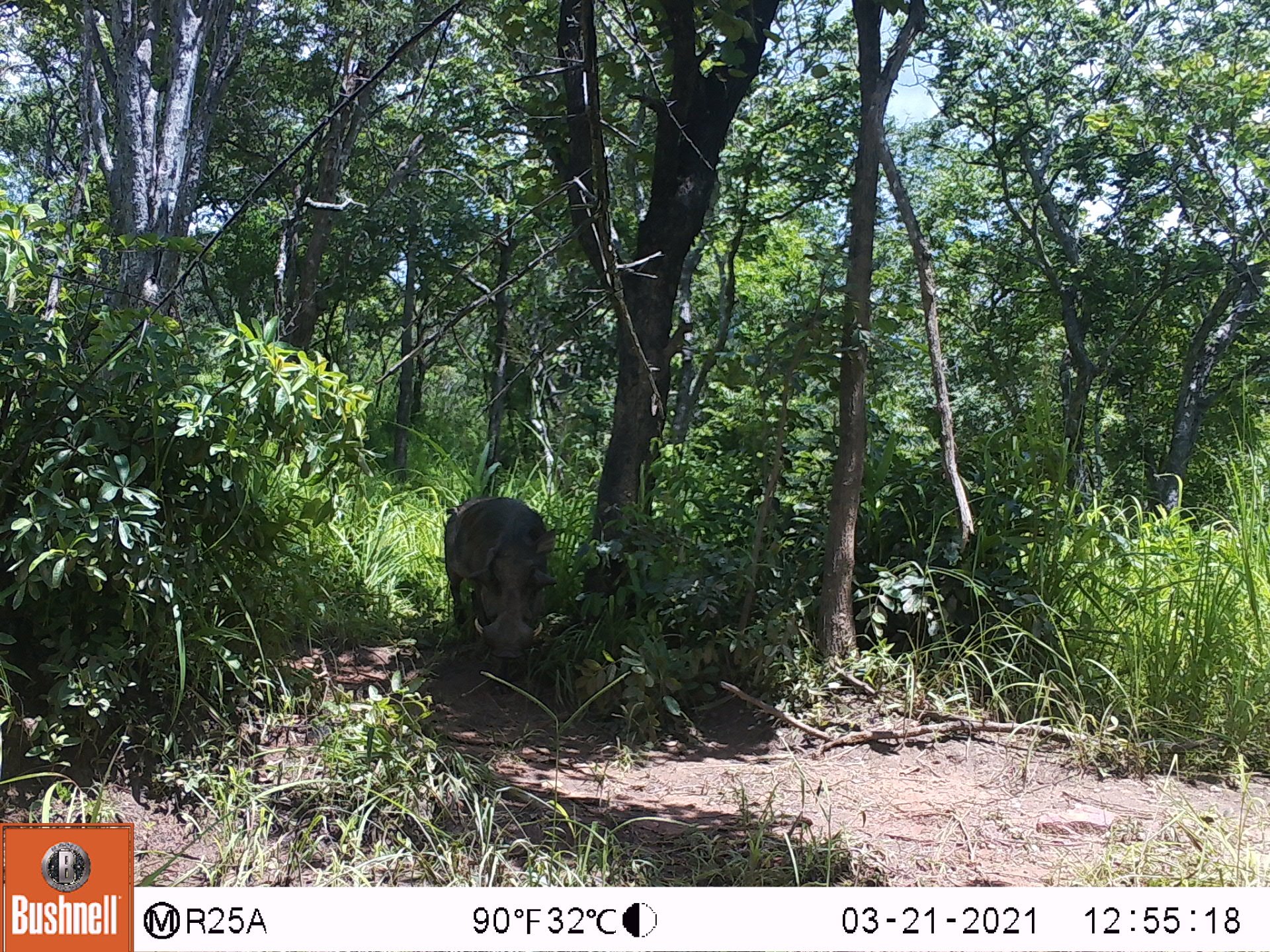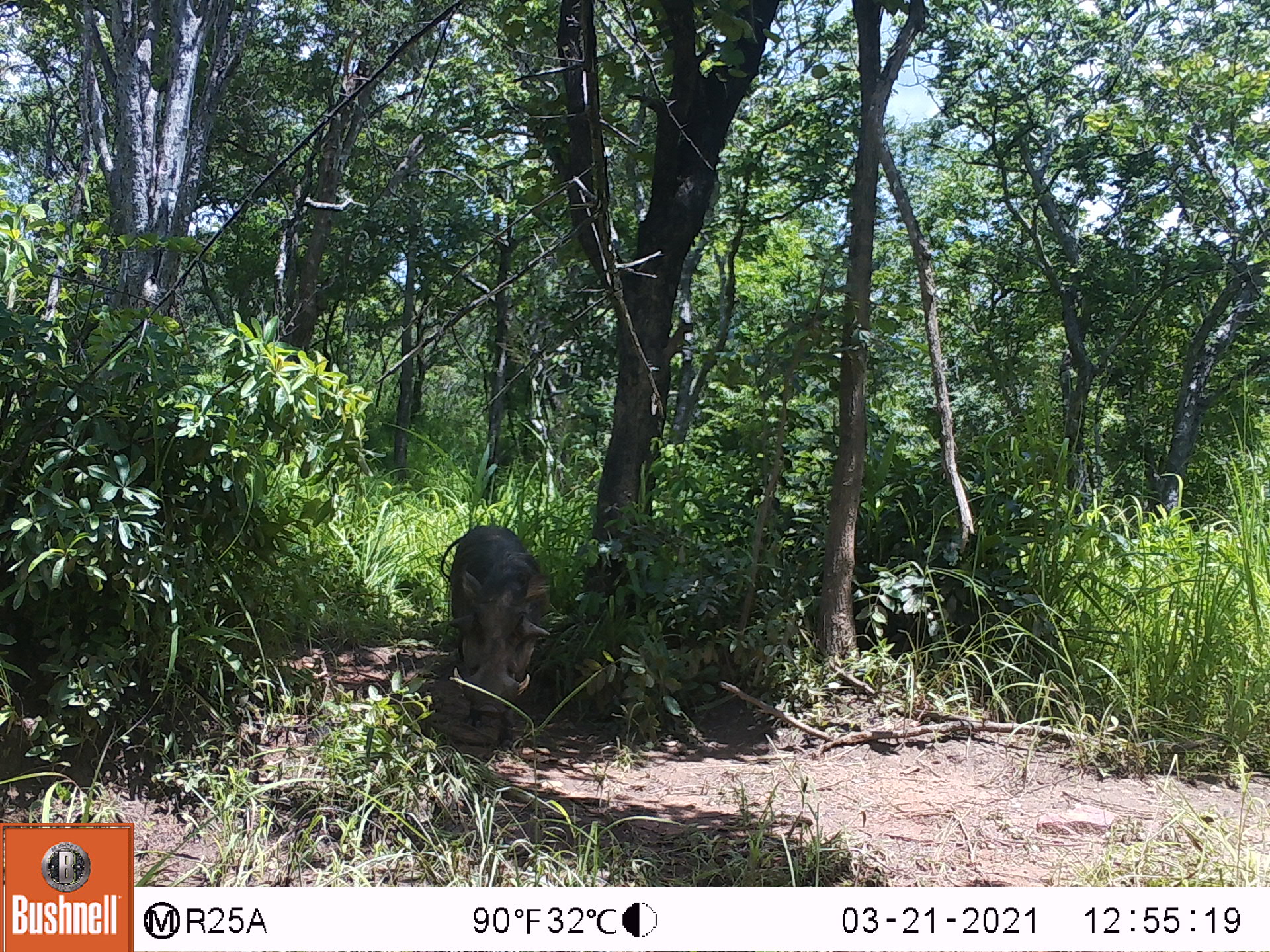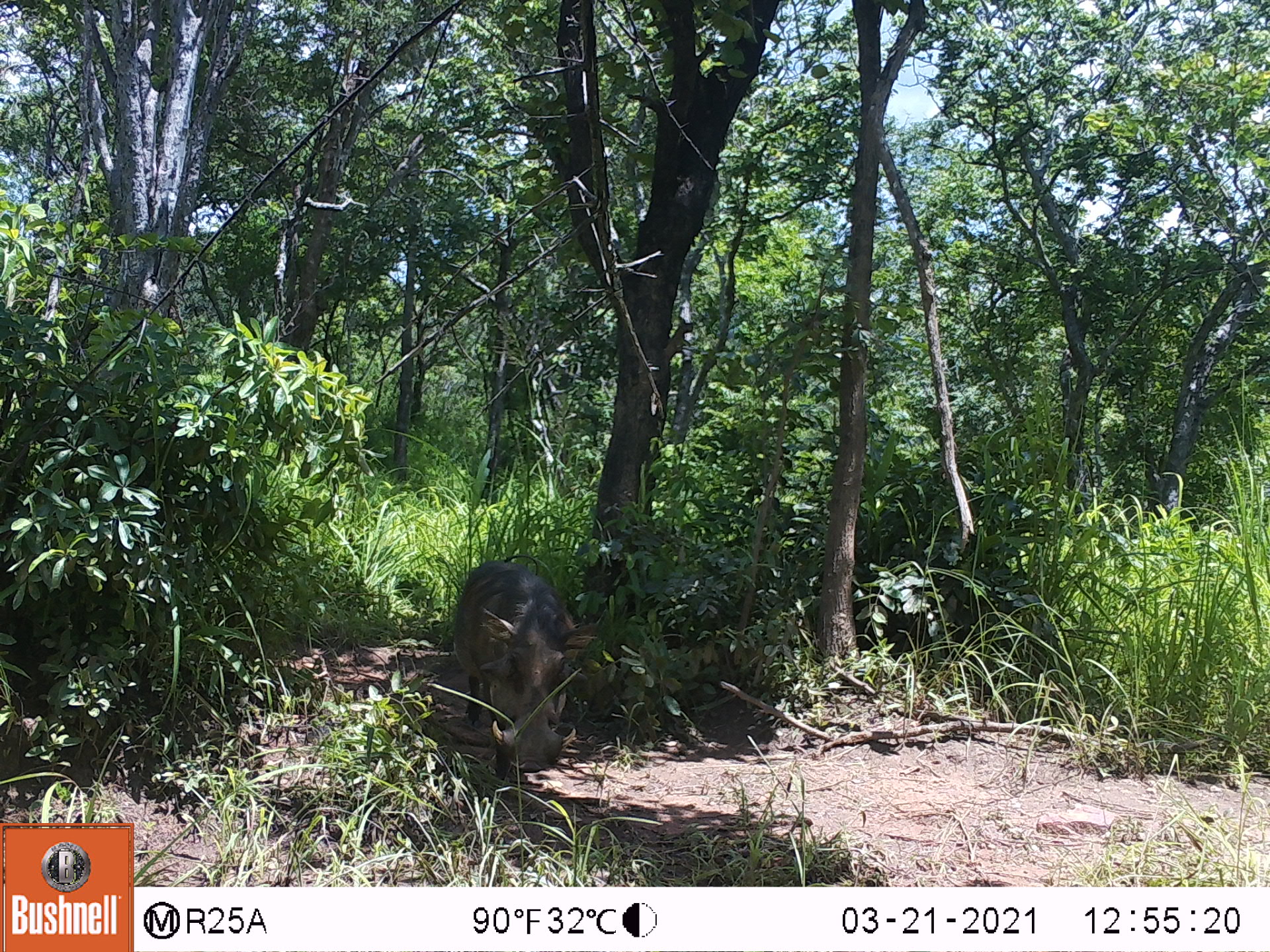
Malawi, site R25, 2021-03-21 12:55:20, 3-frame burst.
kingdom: Animalia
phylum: Chordata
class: Mammalia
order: Artiodactyla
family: Suidae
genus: Phacochoerus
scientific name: Phacochoerus africanus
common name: common warthog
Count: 1.